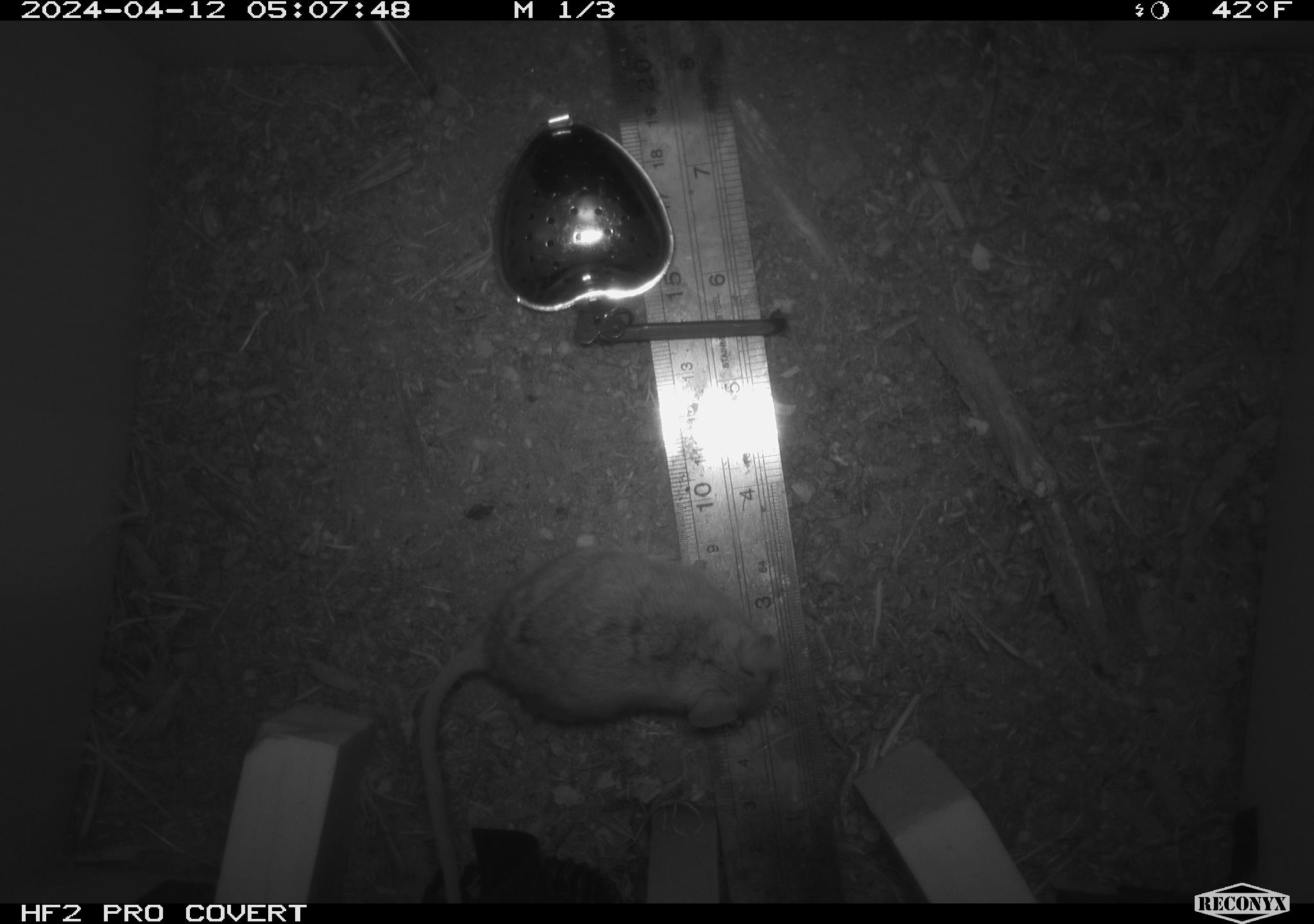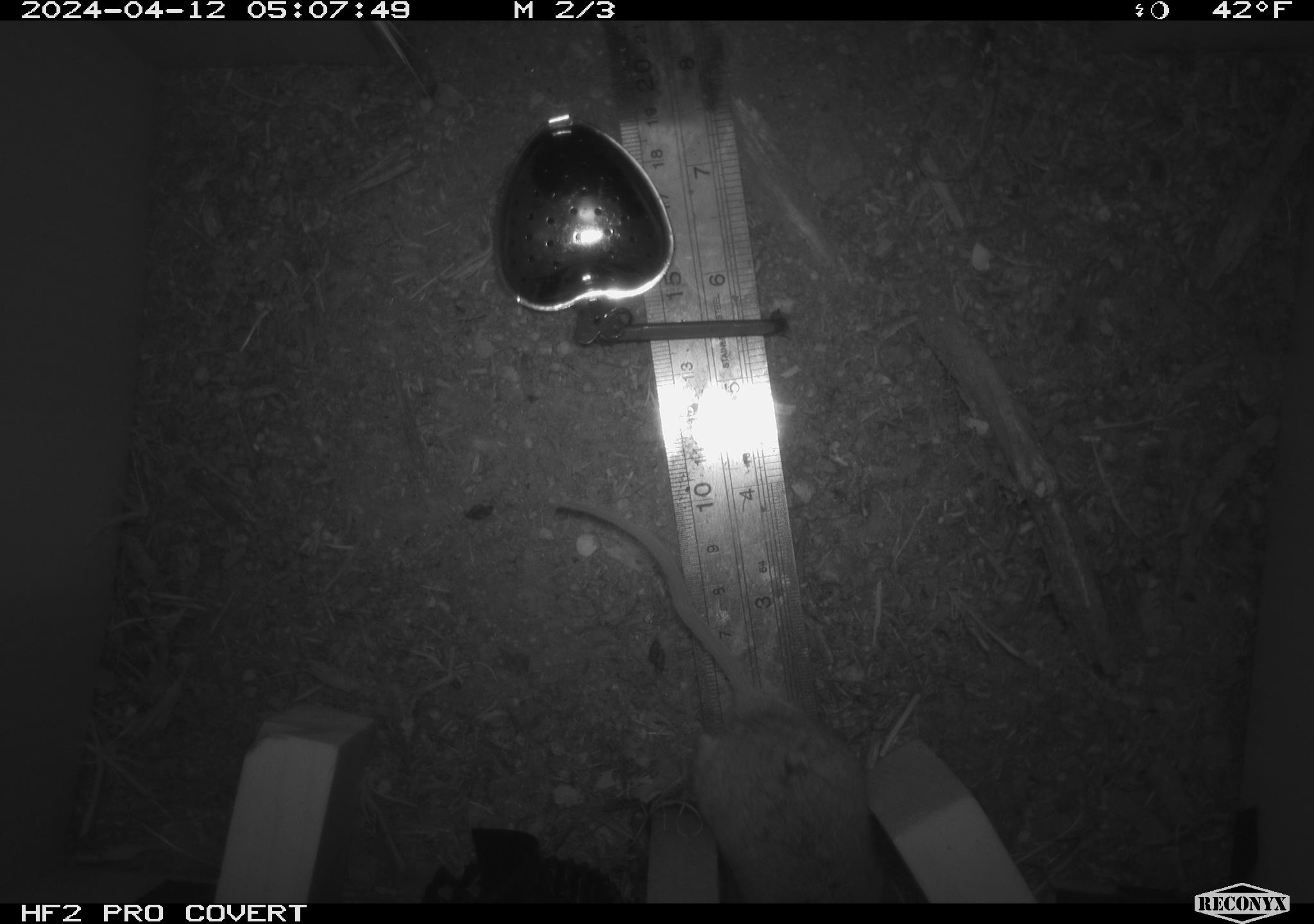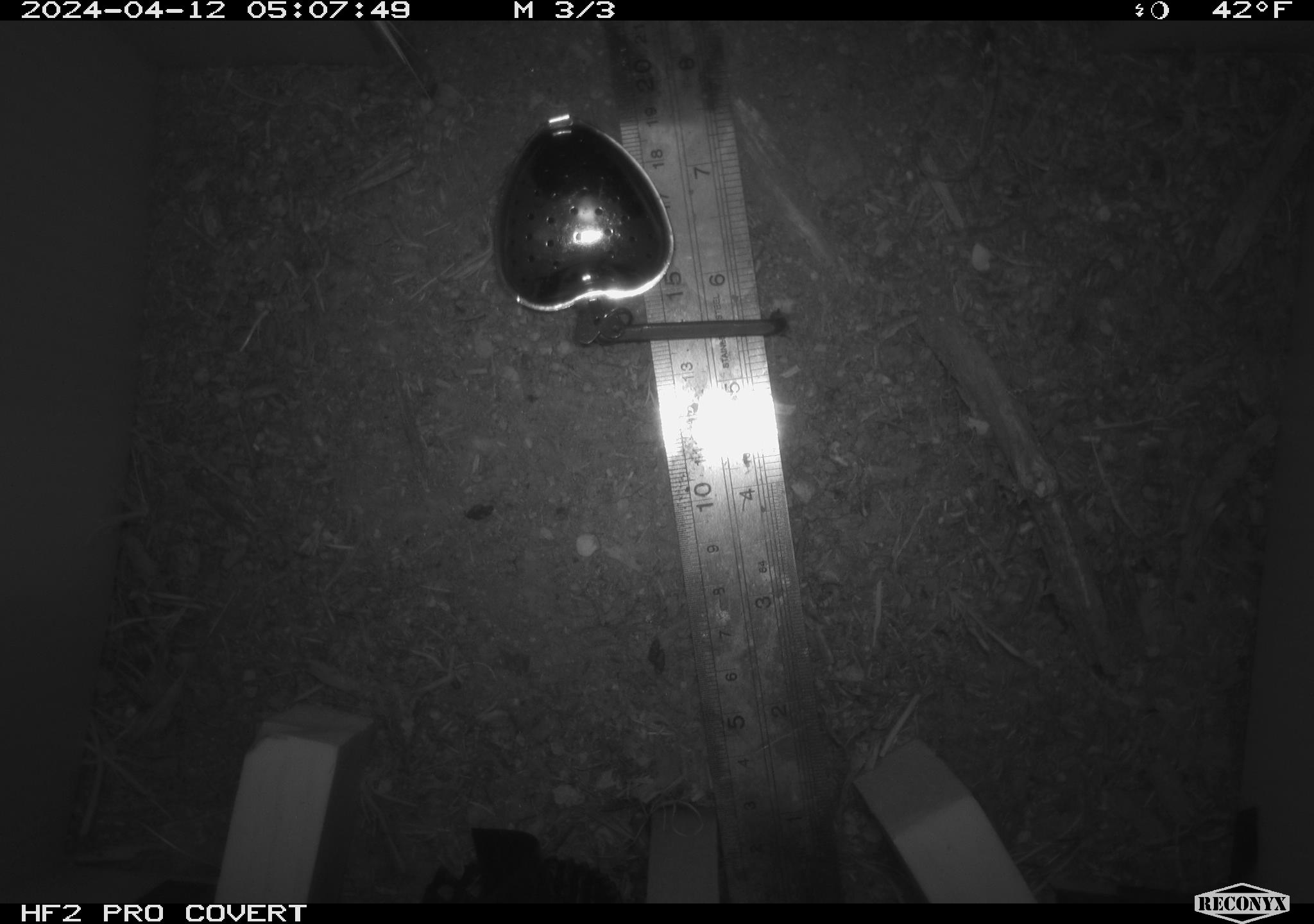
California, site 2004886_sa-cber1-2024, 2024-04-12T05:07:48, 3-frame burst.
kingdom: Animalia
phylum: Chordata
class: Mammalia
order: Rodentia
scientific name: Rodentia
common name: mouse species